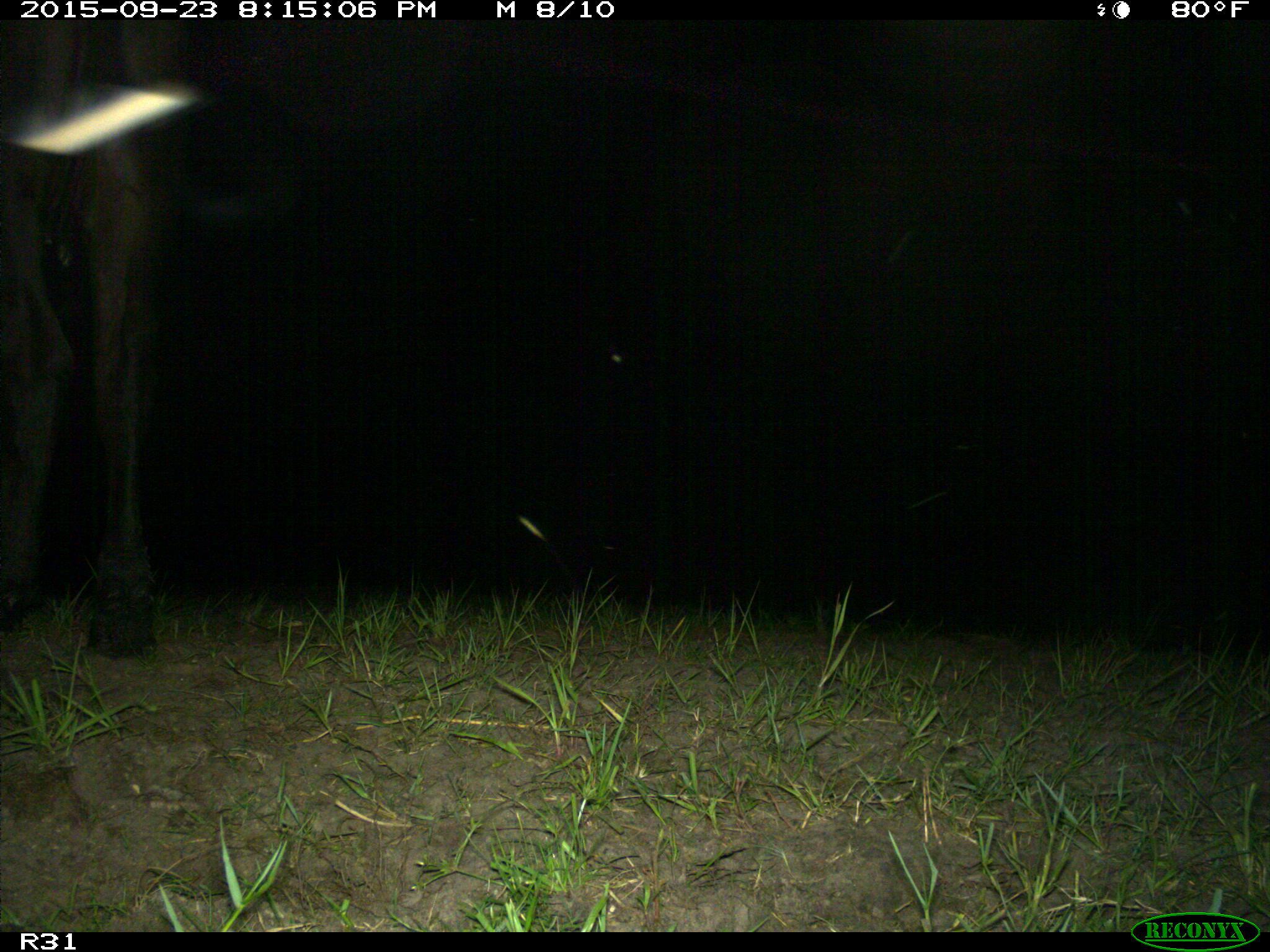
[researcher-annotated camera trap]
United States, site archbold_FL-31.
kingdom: Animalia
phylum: Chordata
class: Mammalia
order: Artiodactyla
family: Bovidae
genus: Bos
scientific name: Bos taurus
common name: domestic cow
Bos taurus (domestic cow).